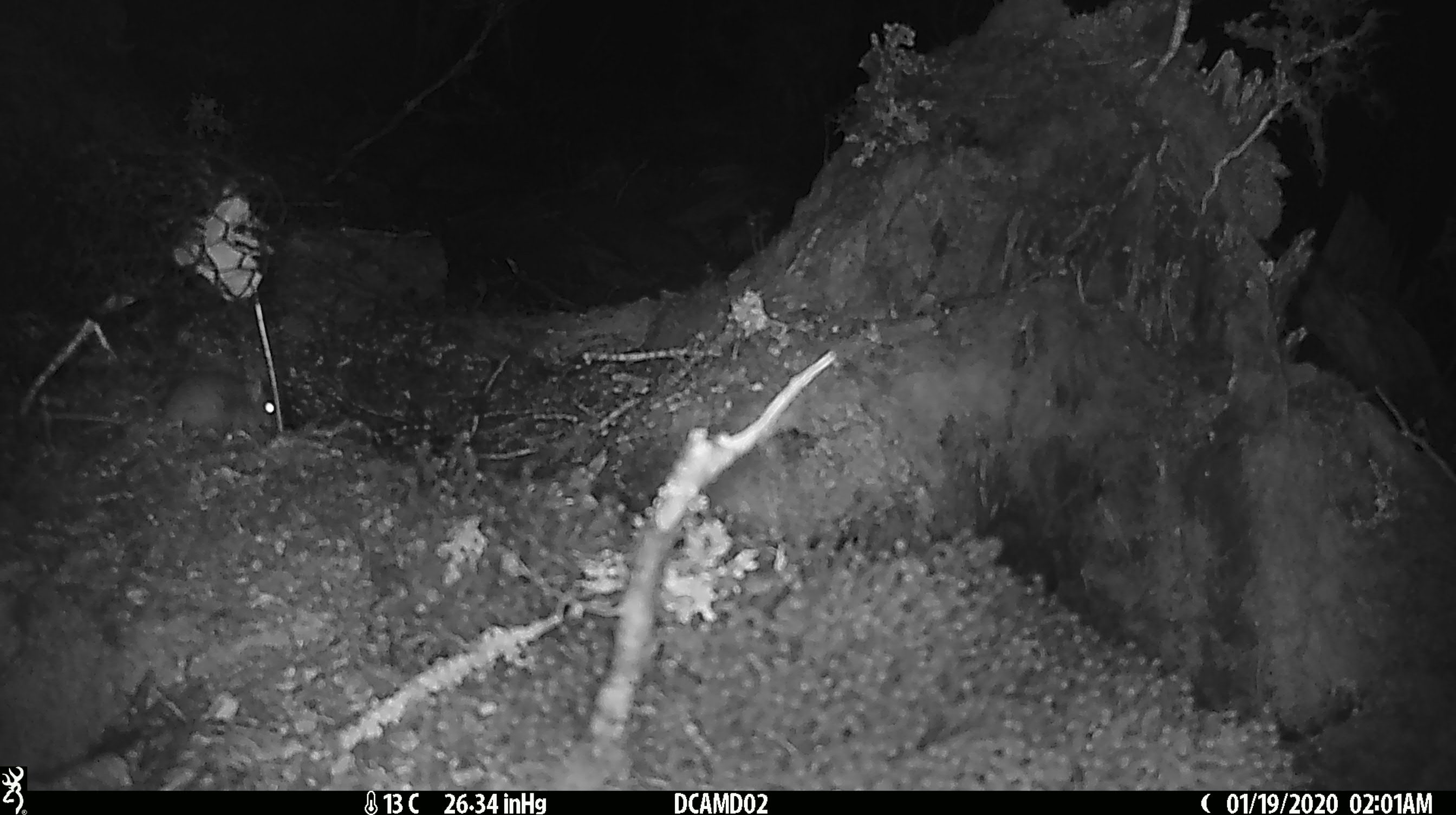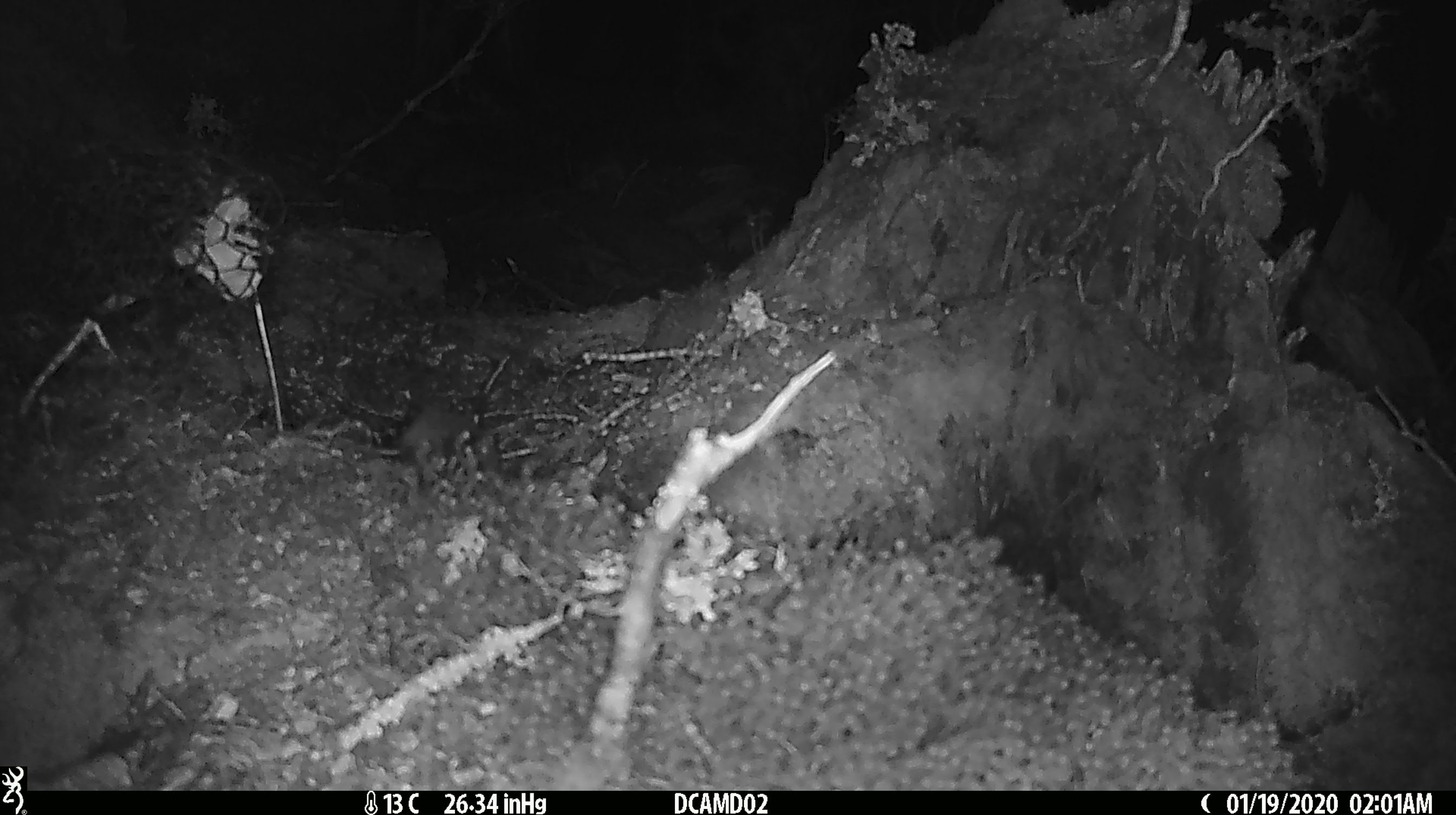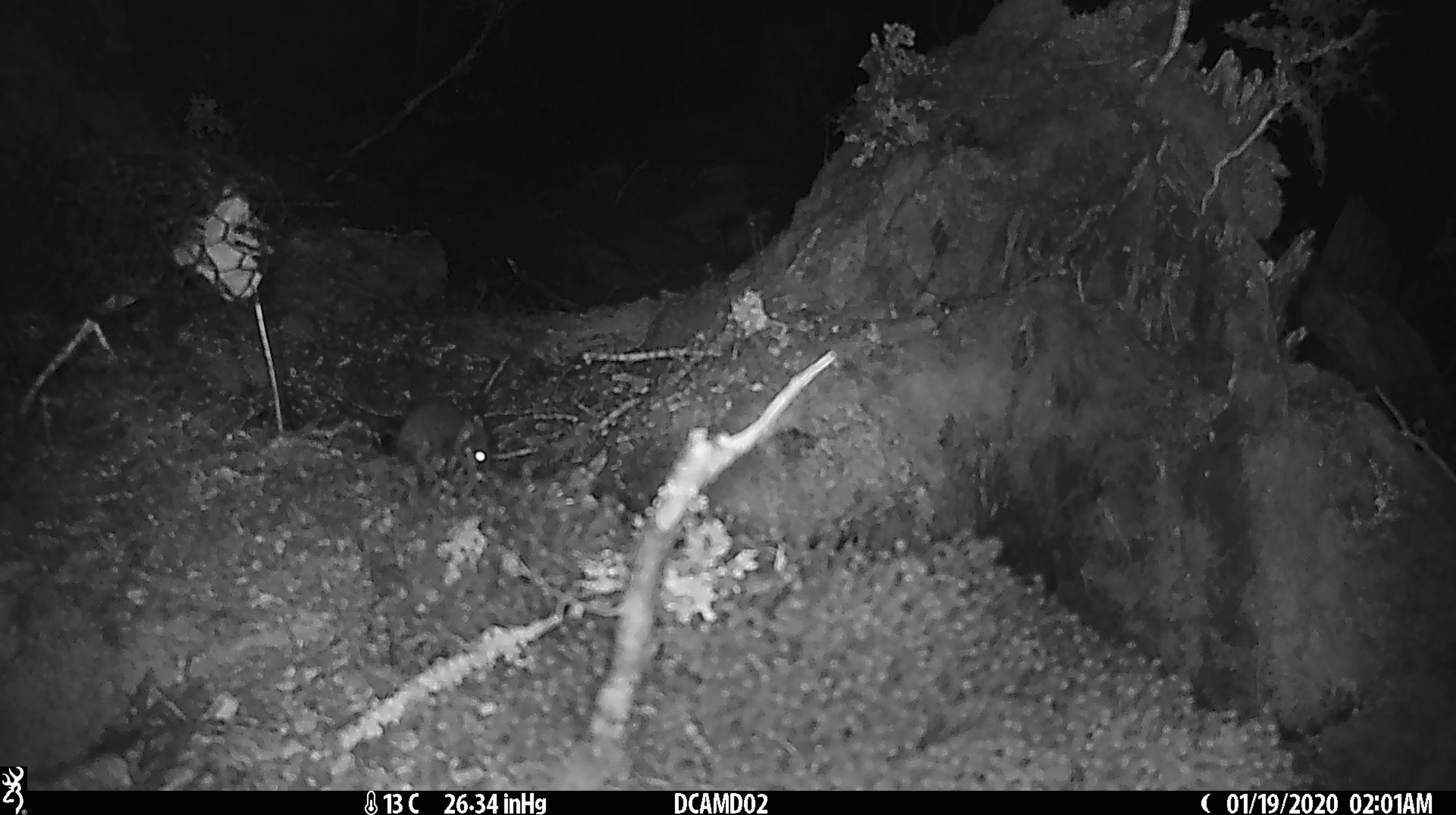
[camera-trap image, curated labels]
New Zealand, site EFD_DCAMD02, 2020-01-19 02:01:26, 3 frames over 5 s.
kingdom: Animalia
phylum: Chordata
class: Mammalia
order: Rodentia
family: Muridae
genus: Mus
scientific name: Mus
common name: mouse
Mouse (Mus).